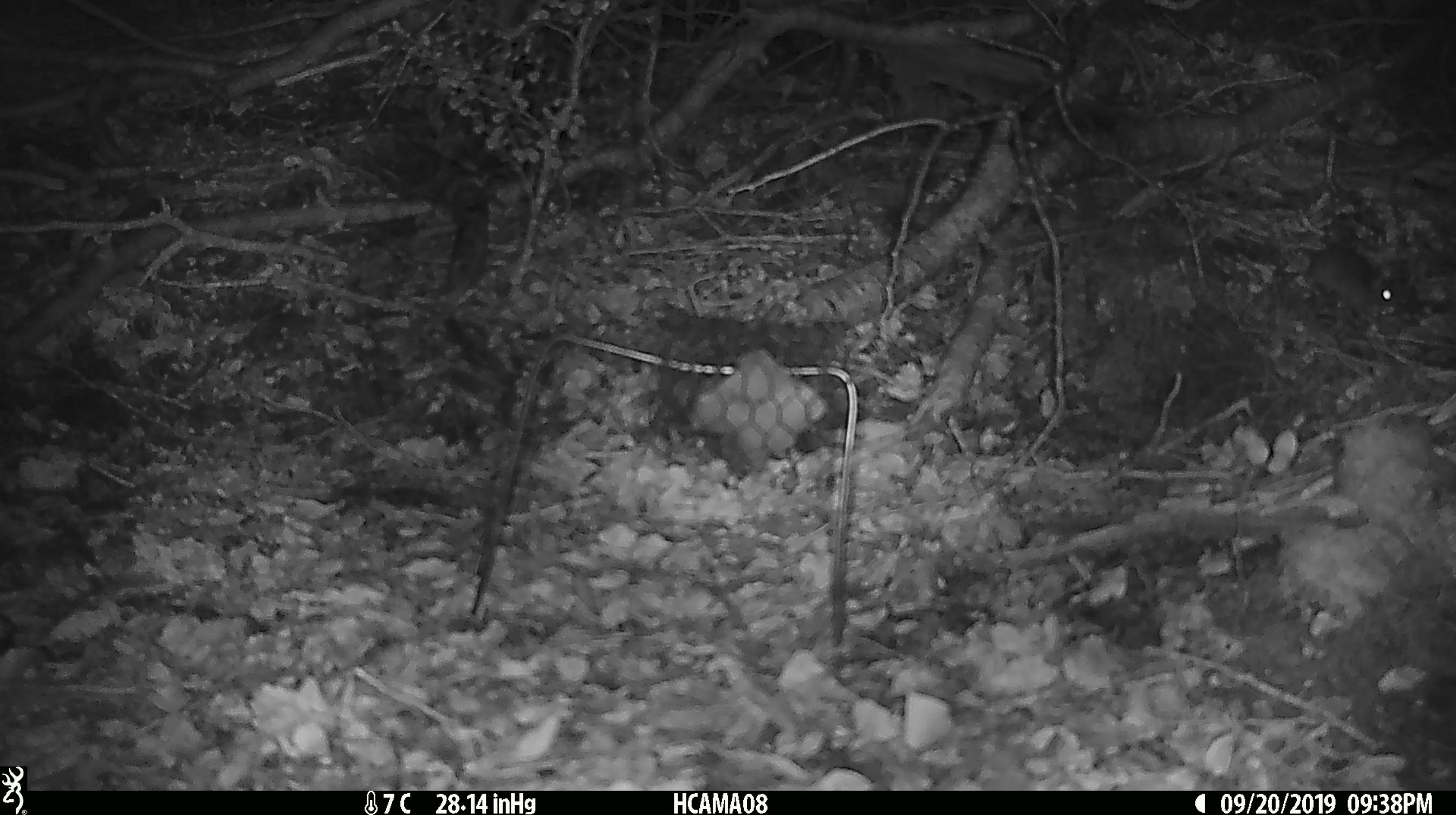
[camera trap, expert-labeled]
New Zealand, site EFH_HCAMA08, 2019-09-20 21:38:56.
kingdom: Animalia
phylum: Chordata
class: Mammalia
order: Rodentia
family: Muridae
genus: Mus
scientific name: Mus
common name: mouse